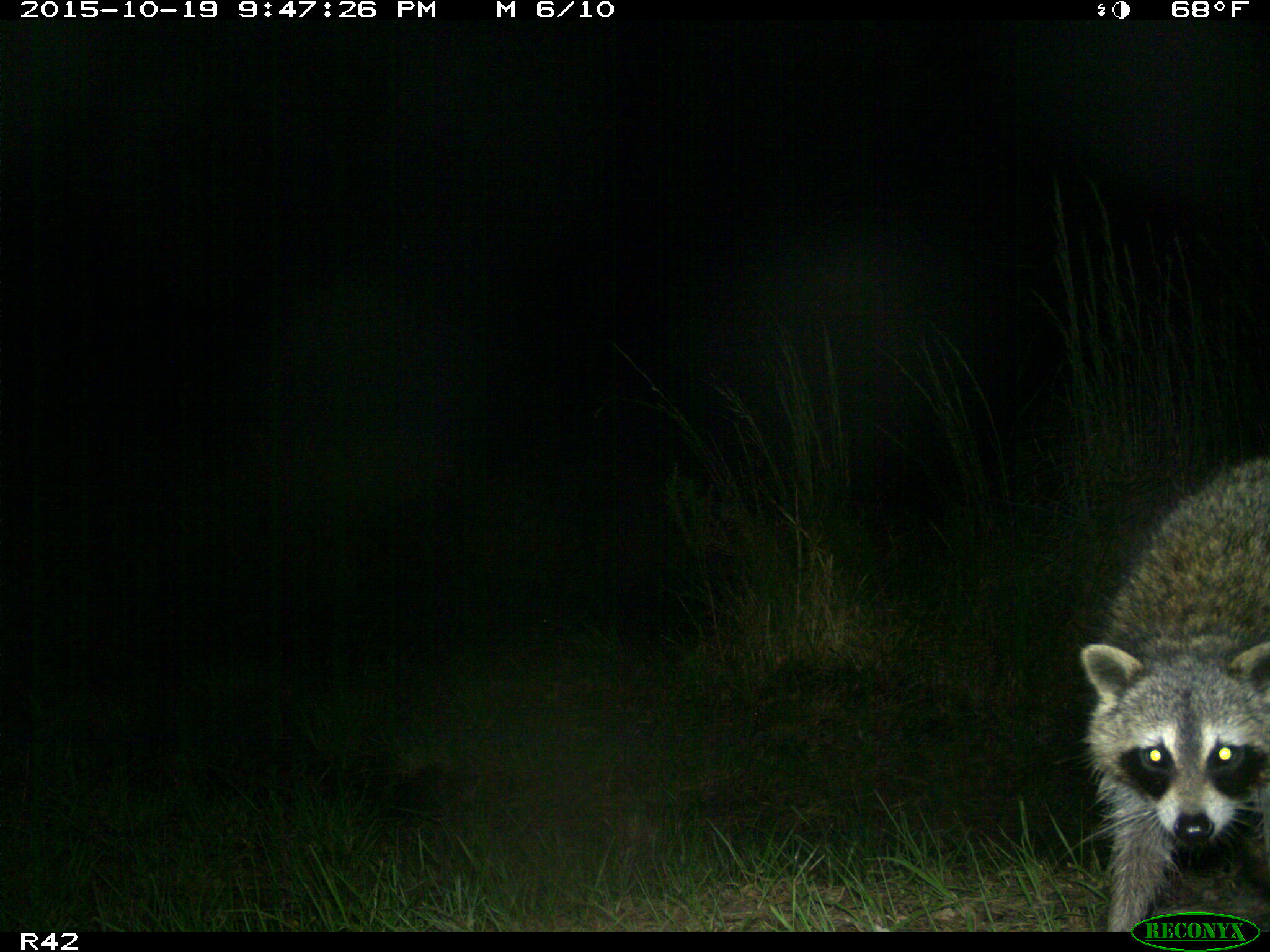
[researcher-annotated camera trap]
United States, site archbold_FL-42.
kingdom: Animalia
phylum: Chordata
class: Mammalia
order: Carnivora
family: Procyonidae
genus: Procyon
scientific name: Procyon lotor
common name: common raccoon